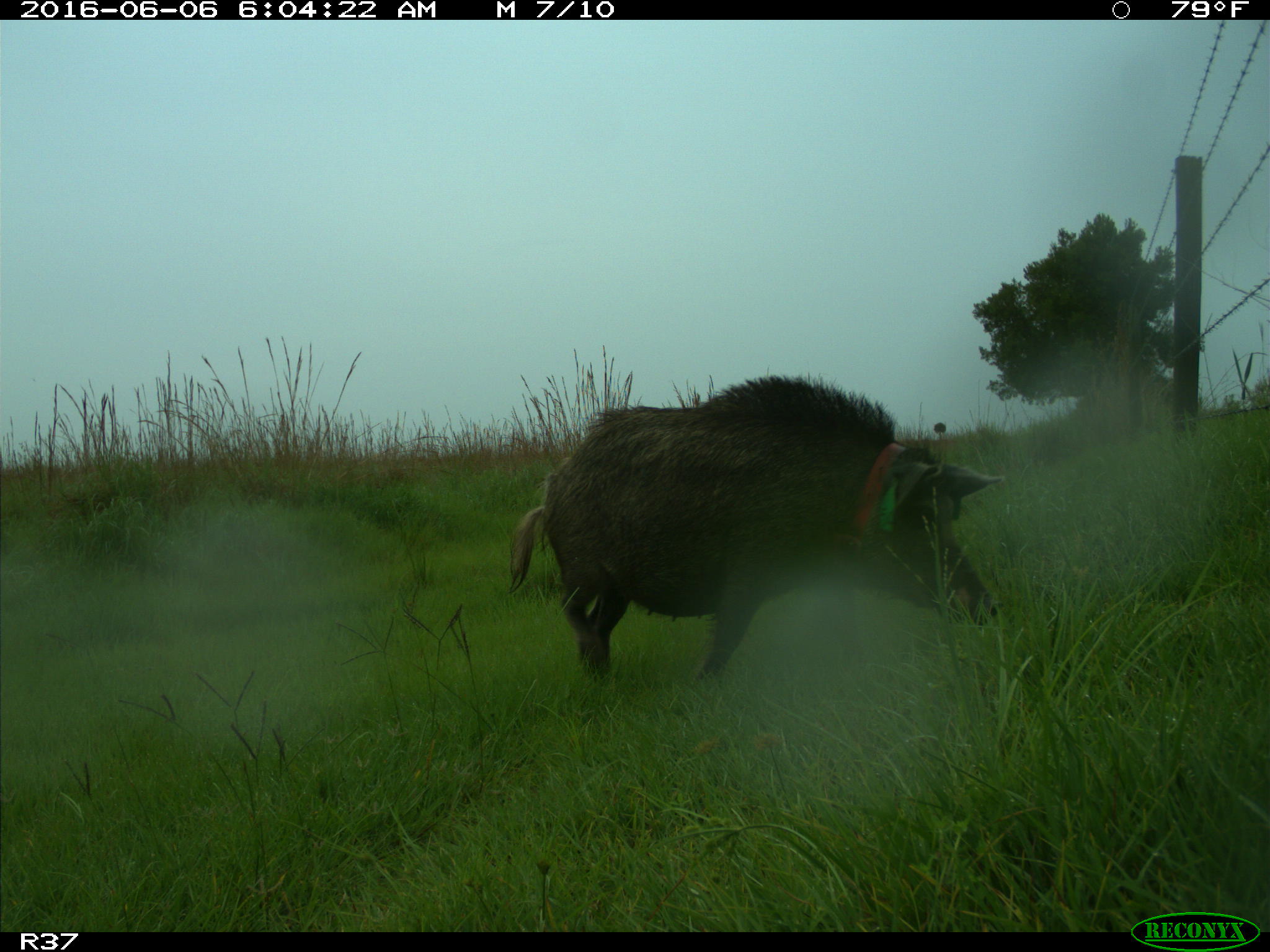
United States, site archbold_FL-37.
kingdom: Animalia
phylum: Chordata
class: Mammalia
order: Artiodactyla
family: Suidae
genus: Sus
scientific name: Sus scrofa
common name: wild boar